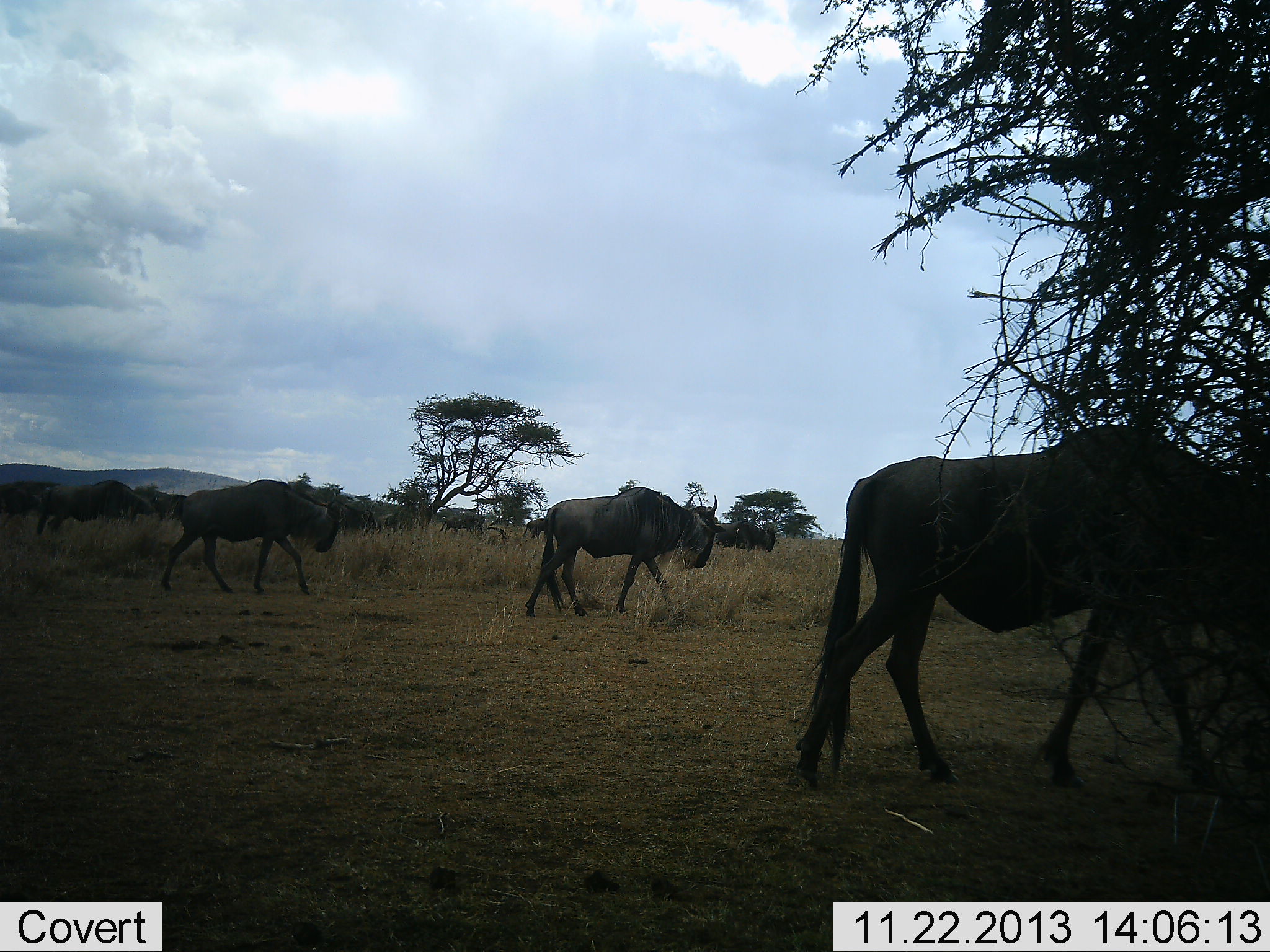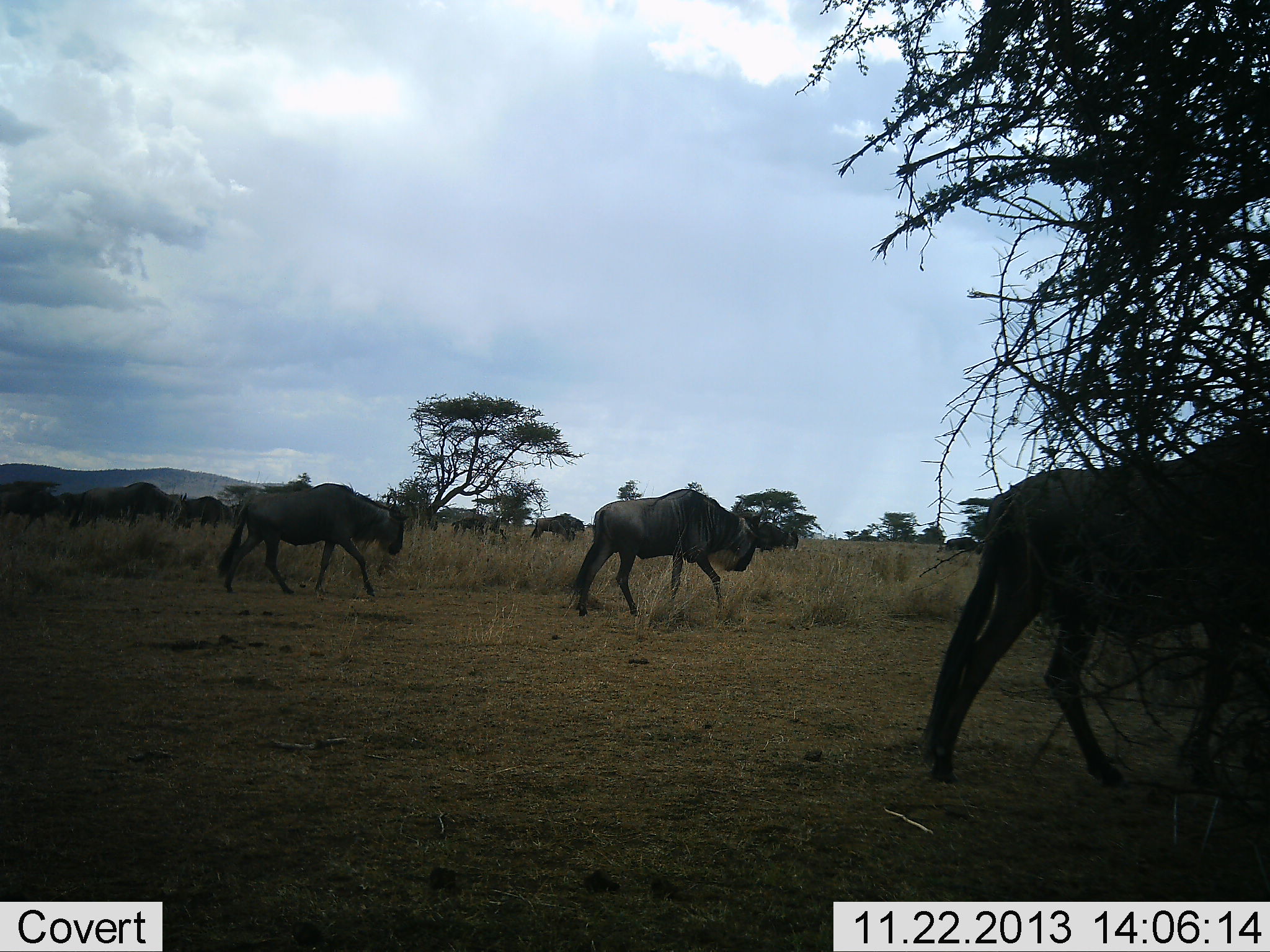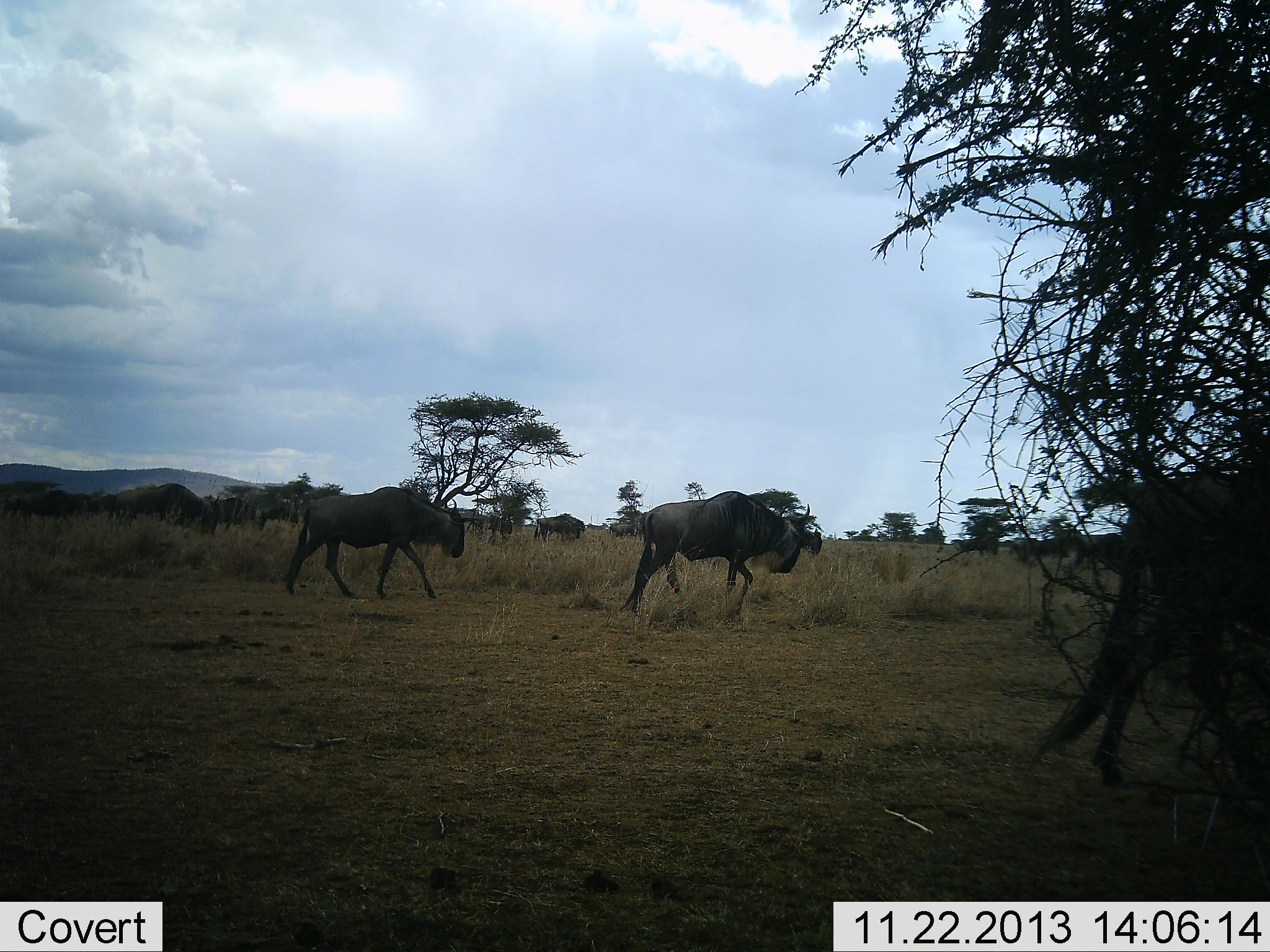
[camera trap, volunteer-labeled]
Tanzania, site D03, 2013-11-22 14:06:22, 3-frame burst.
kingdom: Animalia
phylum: Chordata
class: Mammalia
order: Artiodactyla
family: Bovidae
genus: Connochaetes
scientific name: Connochaetes taurinus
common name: blue wildebeest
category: wildebeest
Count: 11-50.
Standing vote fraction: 30%.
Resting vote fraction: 0%.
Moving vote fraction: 100%.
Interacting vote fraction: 10%.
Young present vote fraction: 0%.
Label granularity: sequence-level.